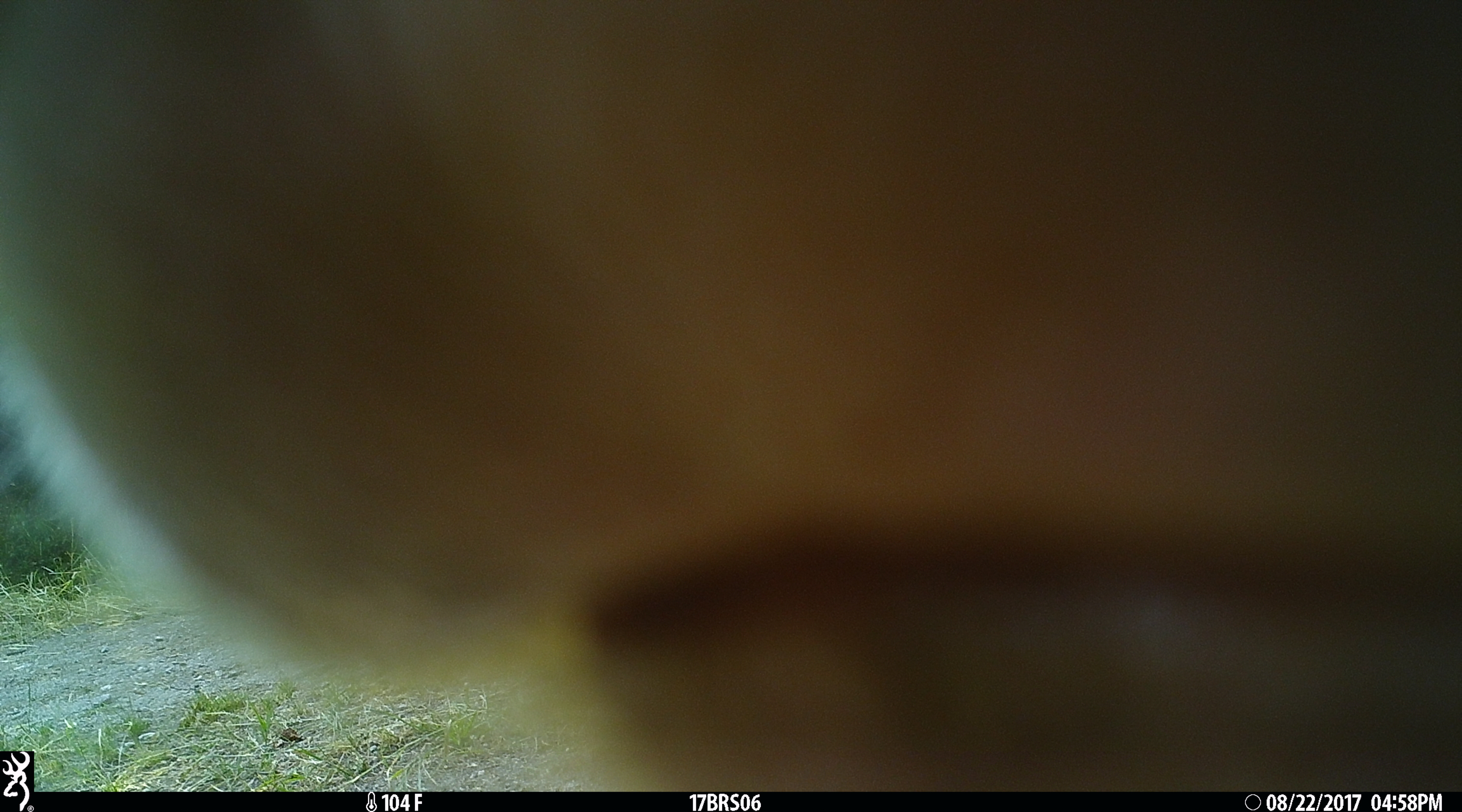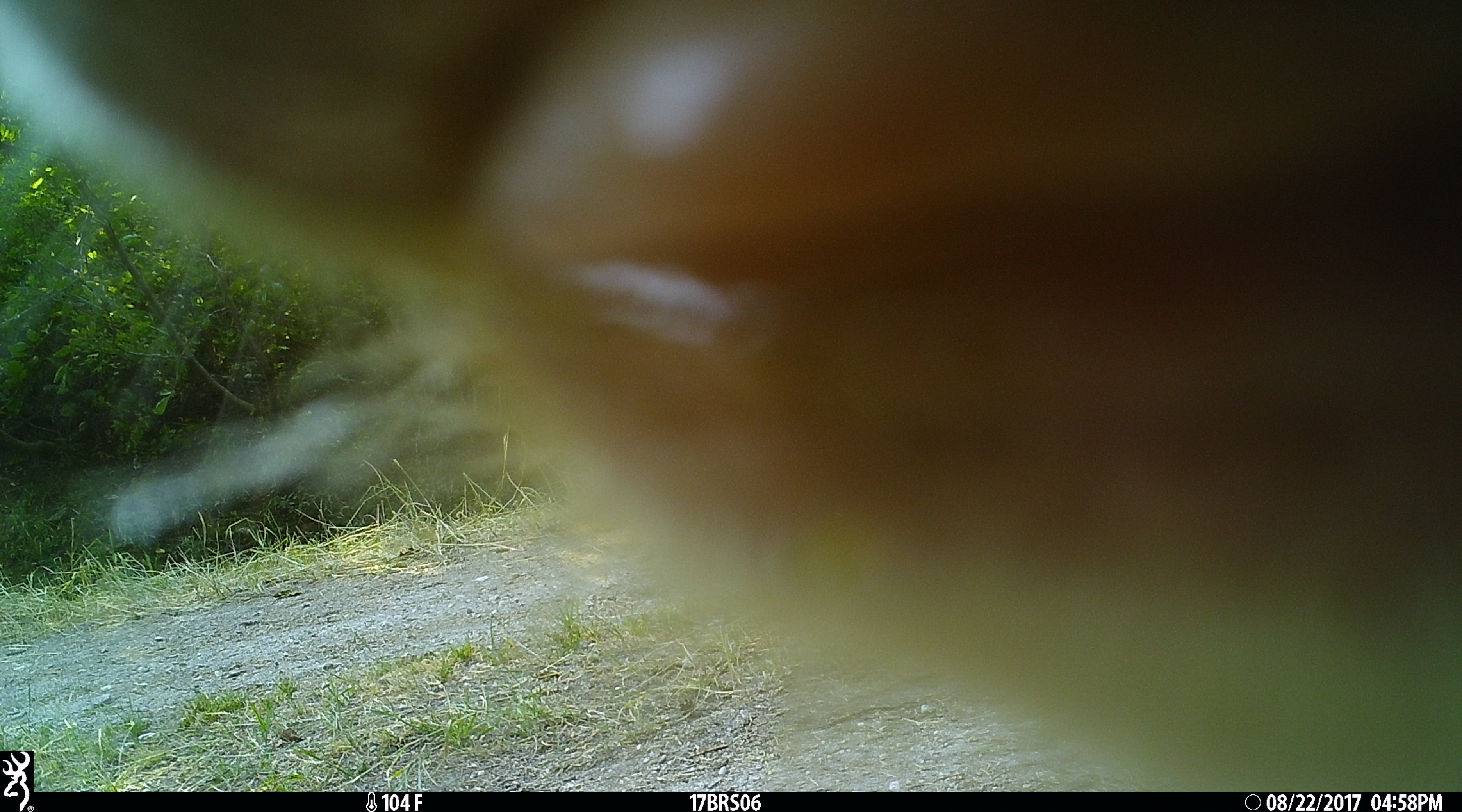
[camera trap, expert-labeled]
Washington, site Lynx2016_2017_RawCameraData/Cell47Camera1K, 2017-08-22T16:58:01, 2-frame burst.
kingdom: Animalia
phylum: Chordata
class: Mammalia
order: Artiodactyla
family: Bovidae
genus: Bos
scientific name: Bos taurus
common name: domestic cattle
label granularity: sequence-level